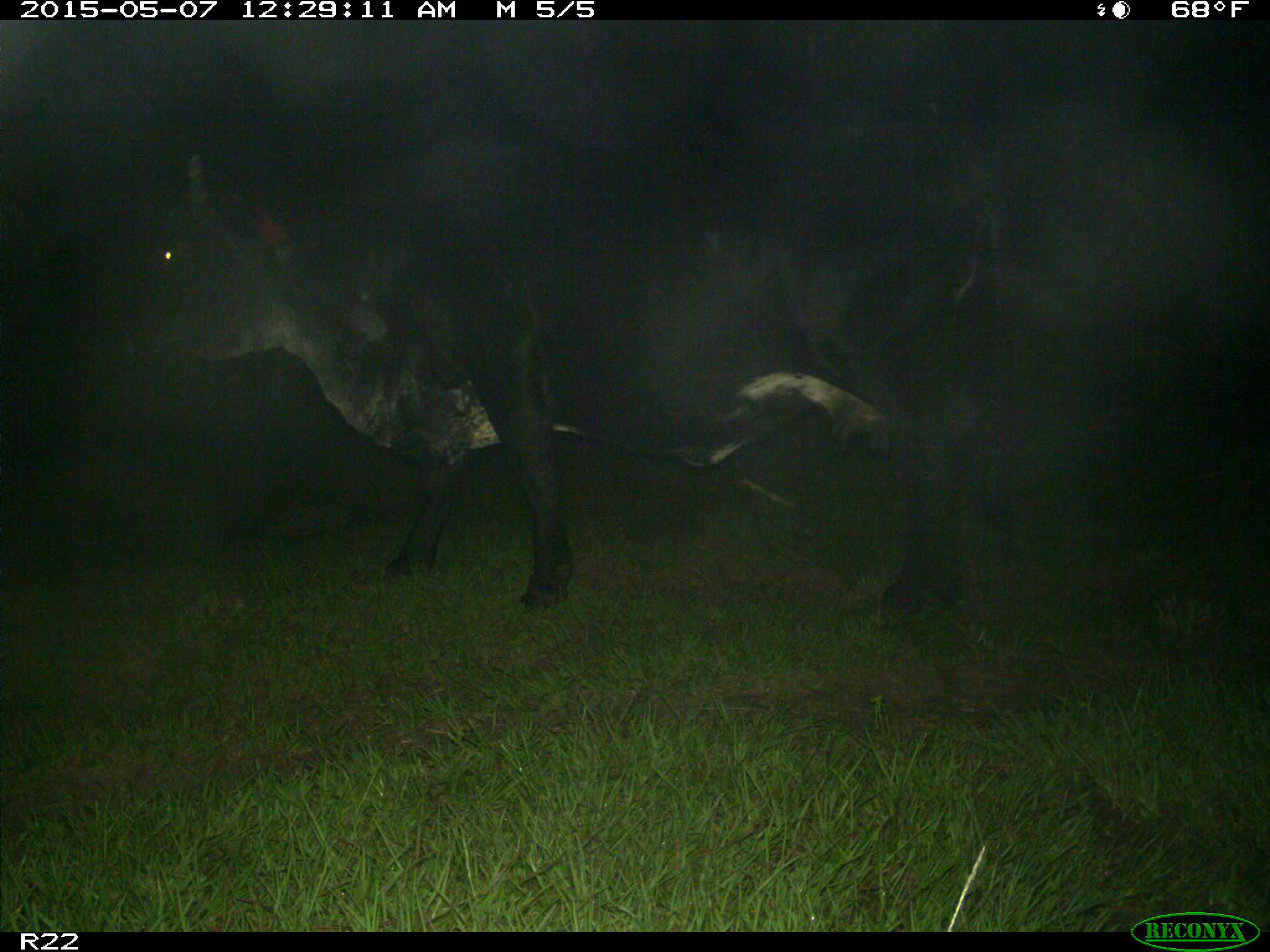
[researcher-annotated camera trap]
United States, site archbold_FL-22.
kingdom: Animalia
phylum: Chordata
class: Mammalia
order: Artiodactyla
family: Bovidae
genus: Bos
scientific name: Bos taurus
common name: domestic cow